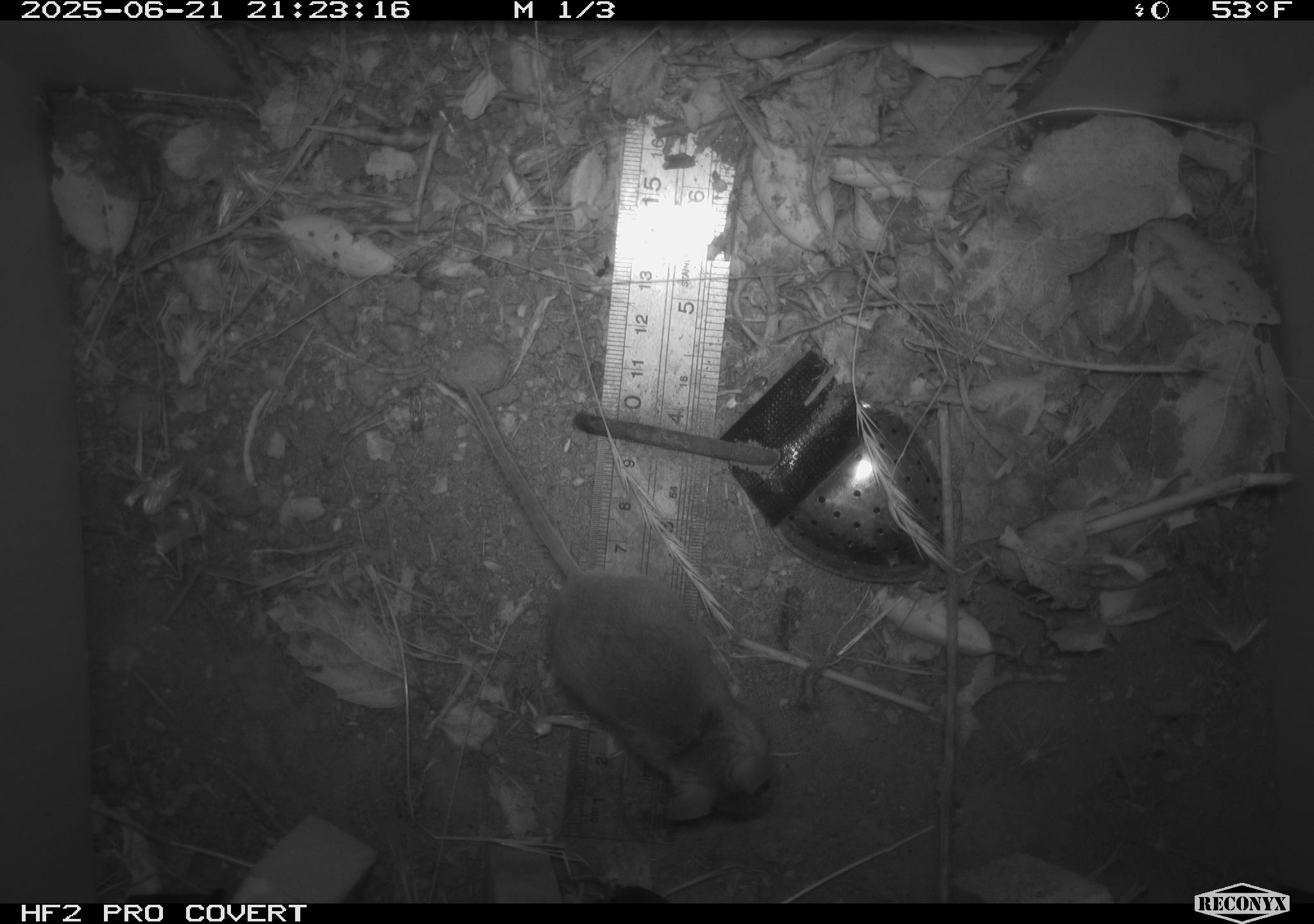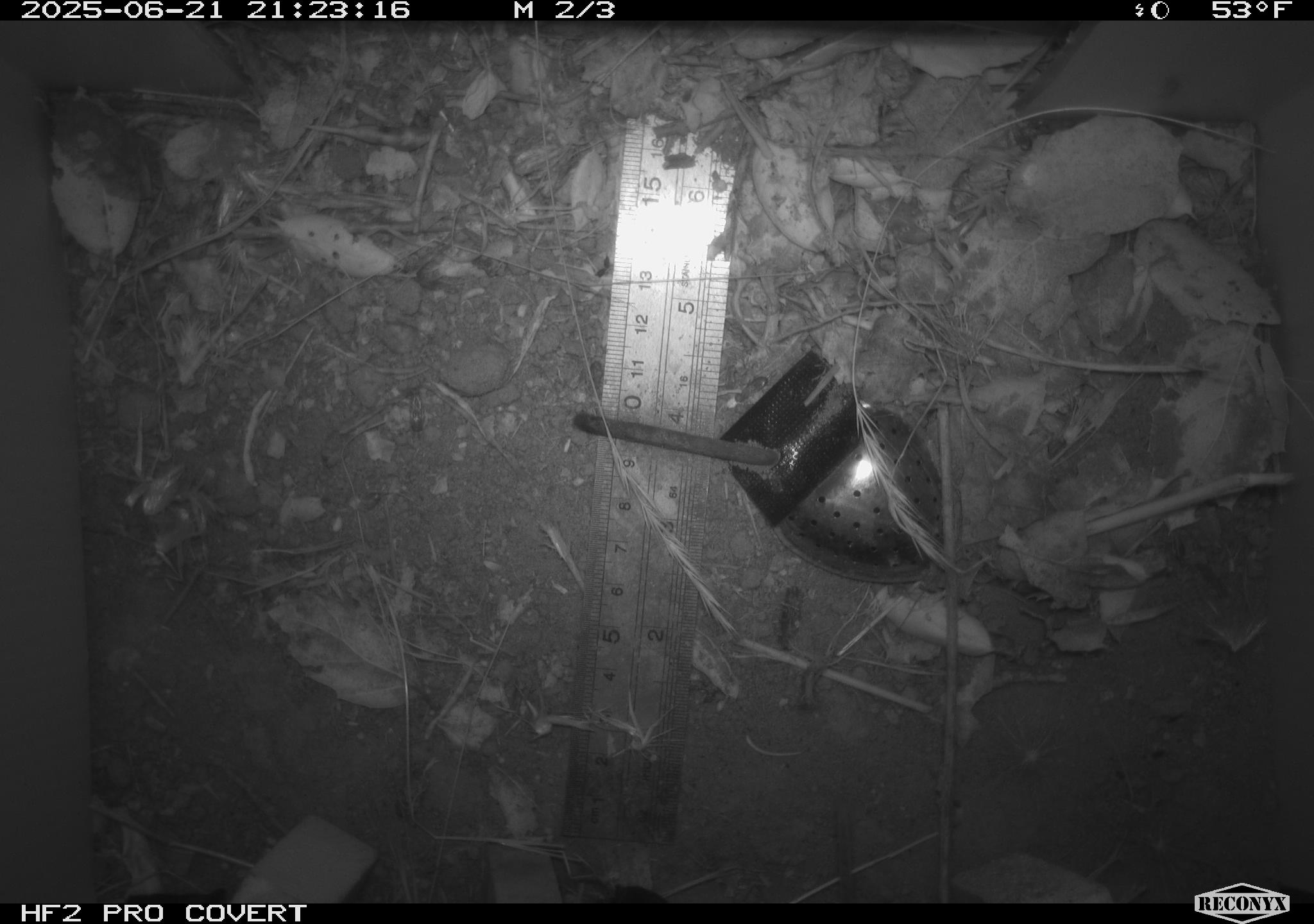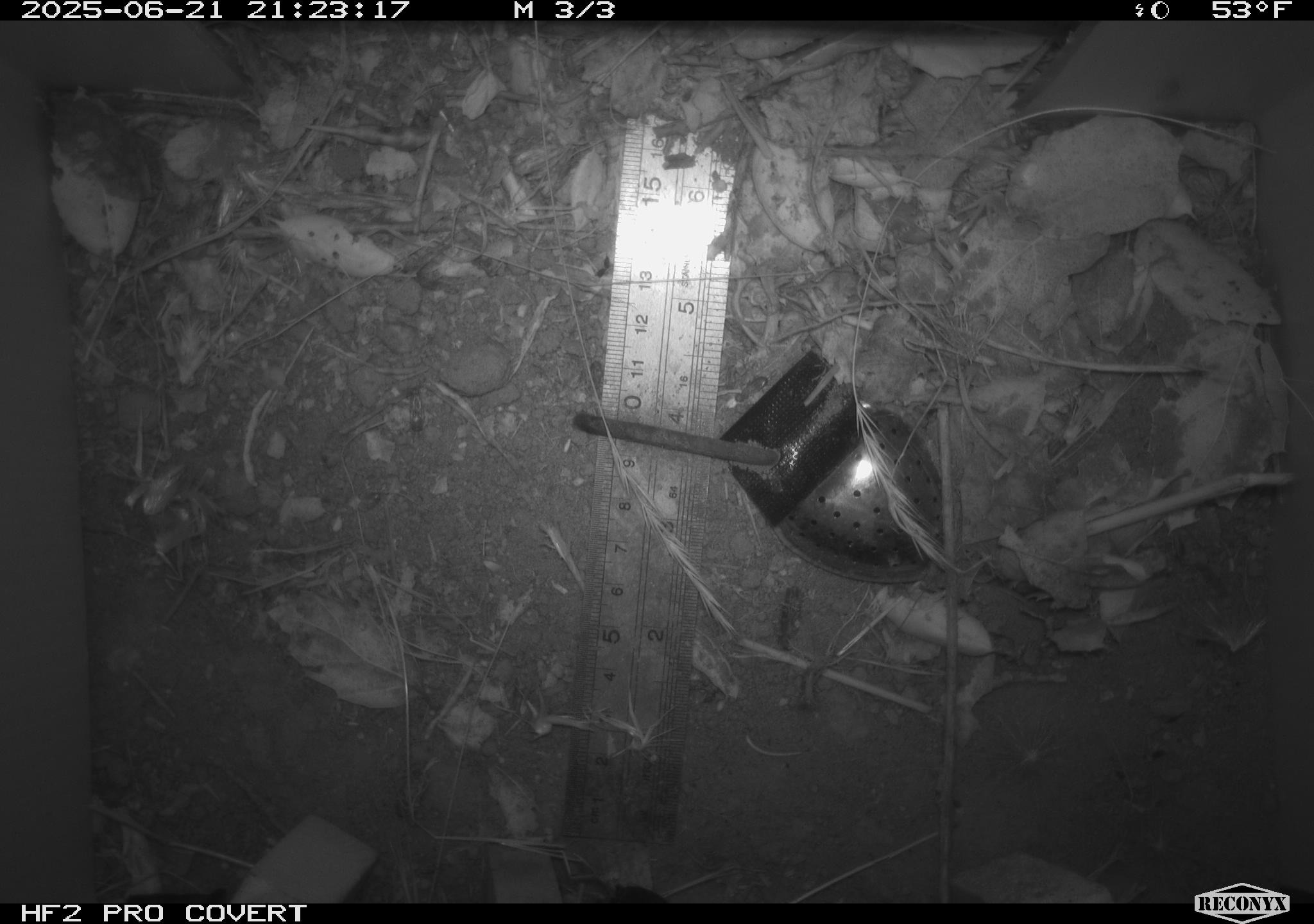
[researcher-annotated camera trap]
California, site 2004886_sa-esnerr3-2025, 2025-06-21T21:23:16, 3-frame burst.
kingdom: Animalia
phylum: Chordata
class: Mammalia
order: Rodentia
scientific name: Rodentia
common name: rodent